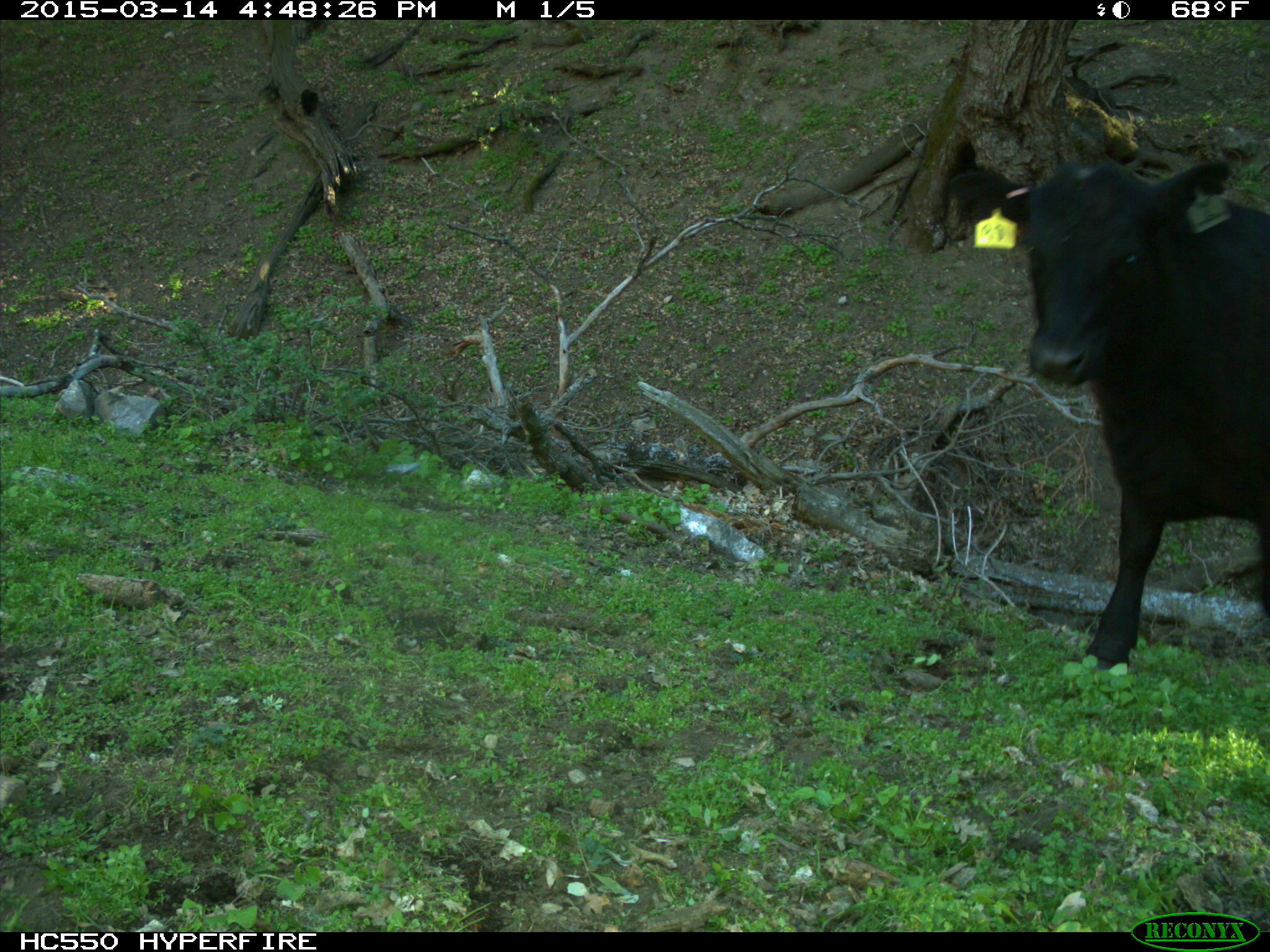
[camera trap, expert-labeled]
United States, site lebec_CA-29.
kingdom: Animalia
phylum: Chordata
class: Mammalia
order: Artiodactyla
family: Bovidae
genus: Bos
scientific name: Bos taurus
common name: domestic cow